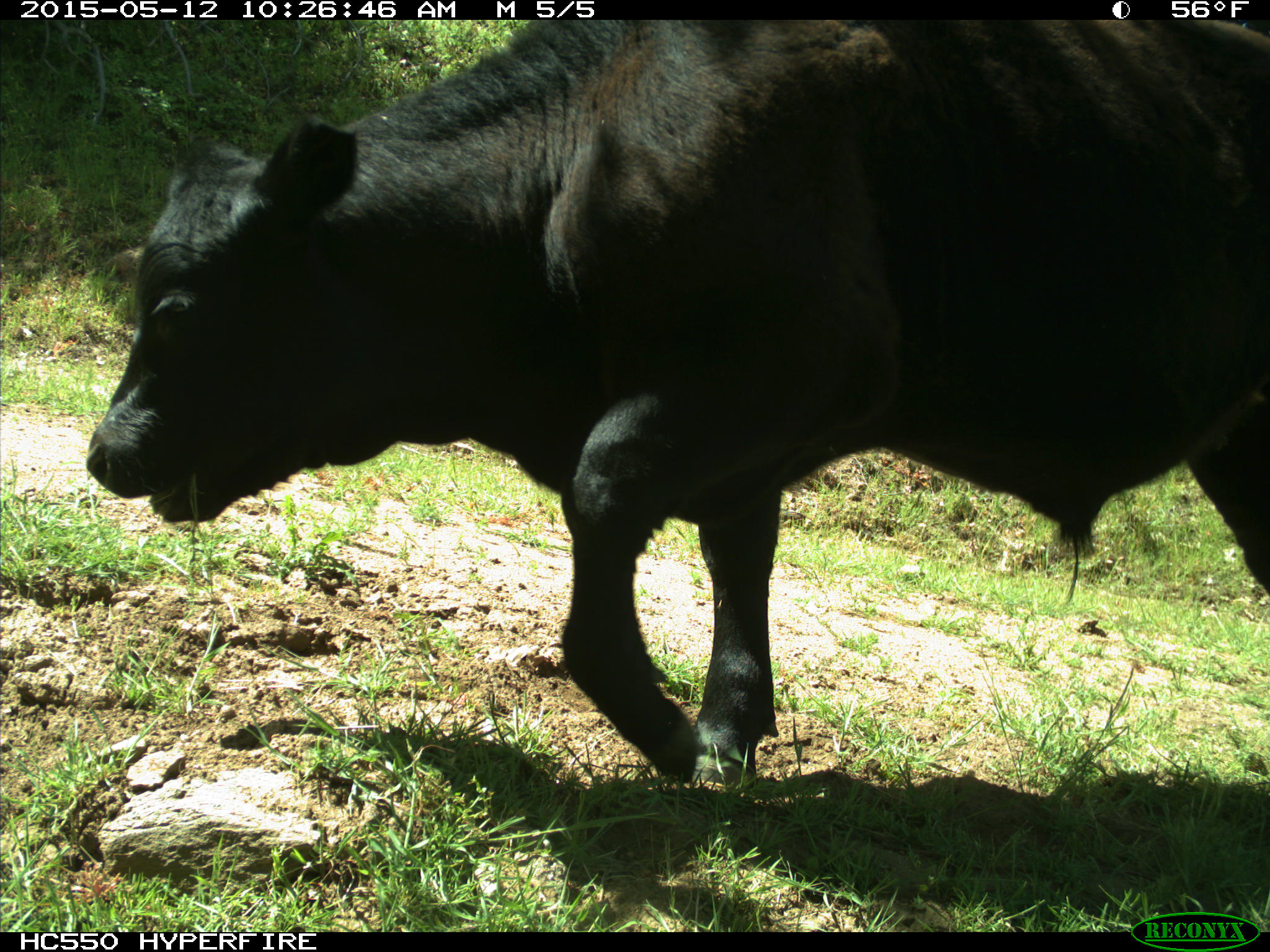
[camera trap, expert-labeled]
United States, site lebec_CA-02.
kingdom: Animalia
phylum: Chordata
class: Mammalia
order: Artiodactyla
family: Bovidae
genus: Bos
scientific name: Bos taurus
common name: domestic cow